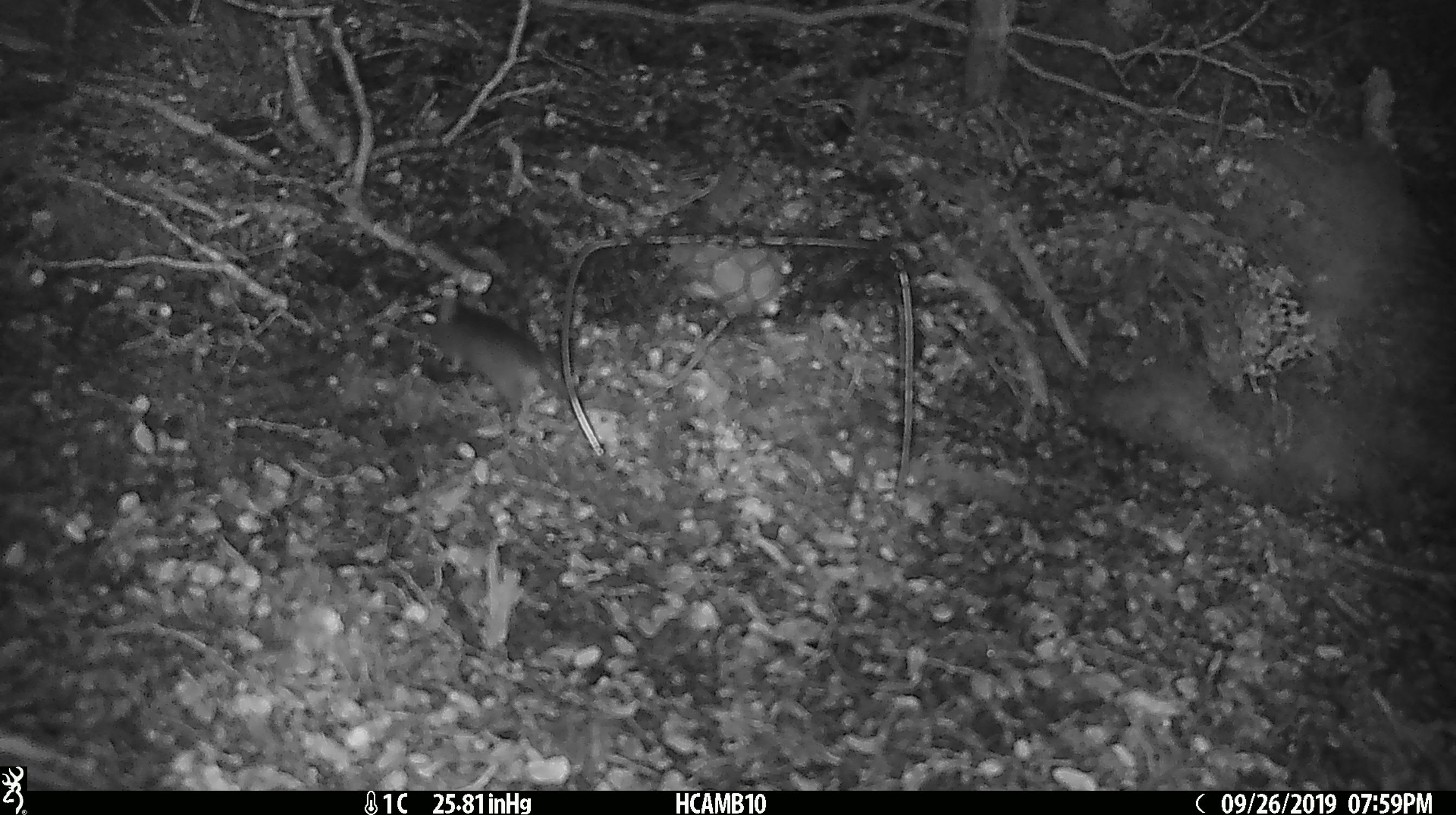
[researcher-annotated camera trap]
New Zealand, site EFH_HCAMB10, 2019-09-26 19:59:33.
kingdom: Animalia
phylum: Chordata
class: Mammalia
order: Rodentia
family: Muridae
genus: Mus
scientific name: Mus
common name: mouse